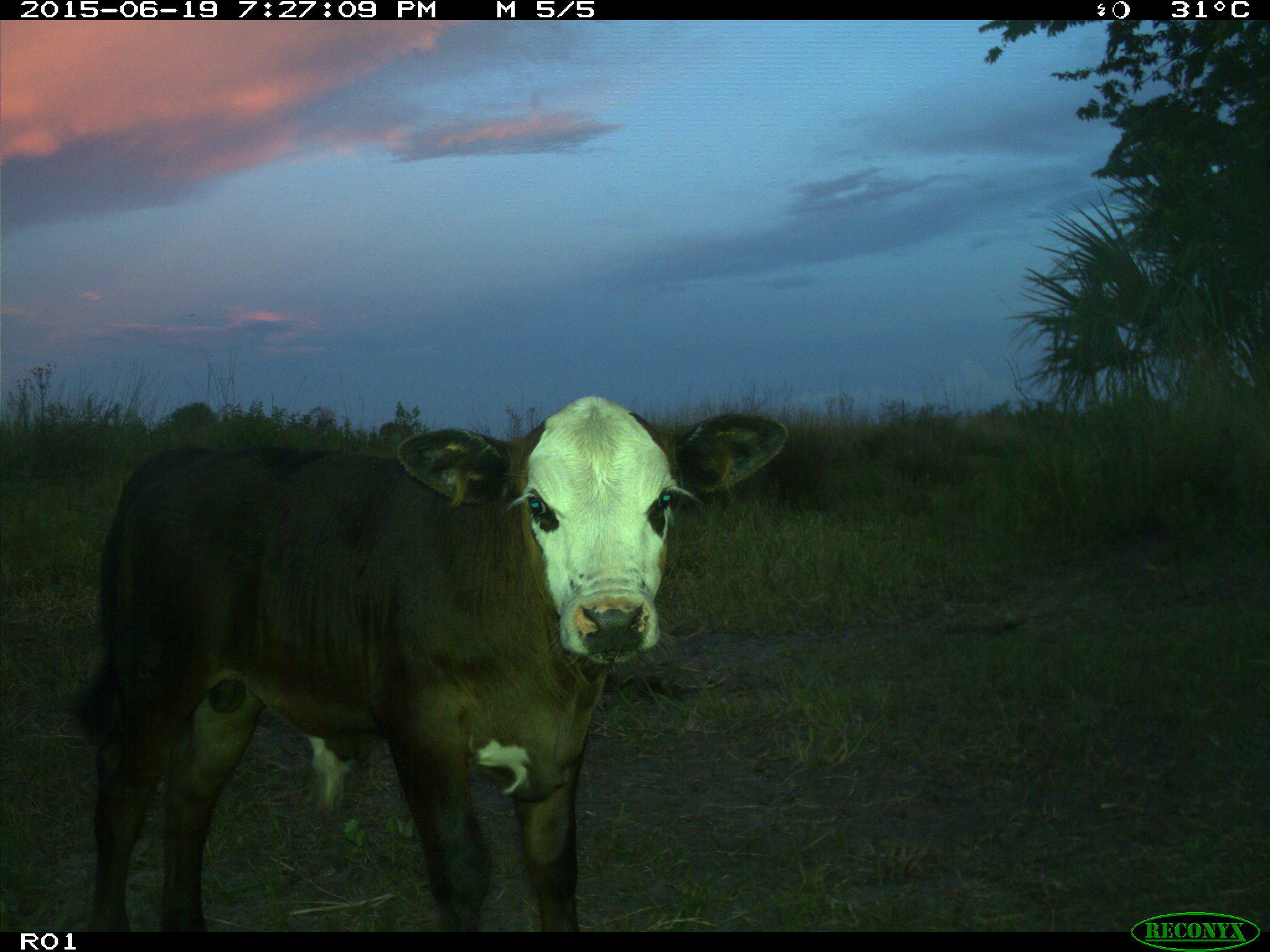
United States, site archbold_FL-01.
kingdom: Animalia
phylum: Chordata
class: Mammalia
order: Artiodactyla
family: Bovidae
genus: Bos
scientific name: Bos taurus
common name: domestic cow